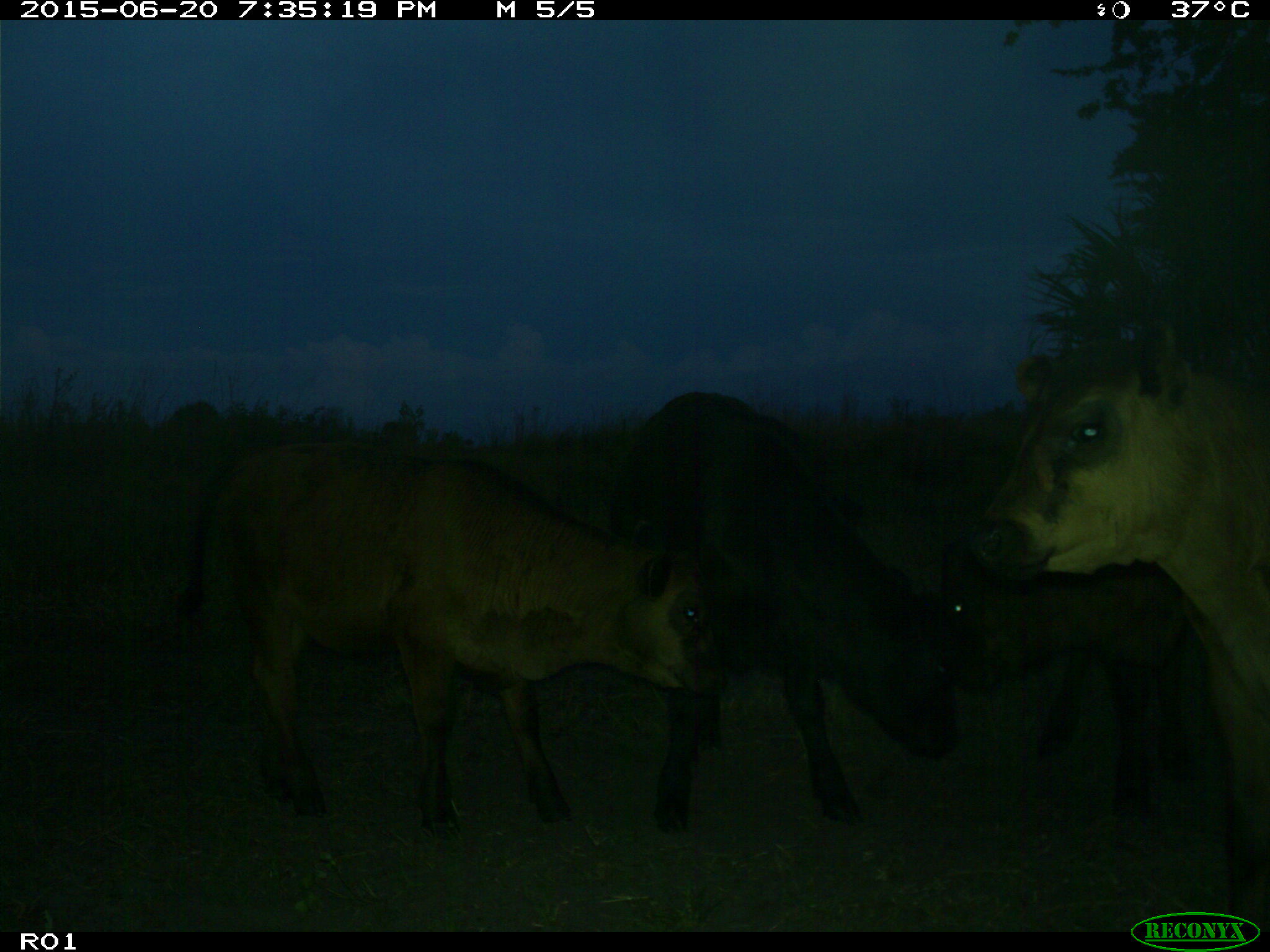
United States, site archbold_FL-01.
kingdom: Animalia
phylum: Chordata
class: Mammalia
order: Artiodactyla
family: Bovidae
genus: Bos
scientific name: Bos taurus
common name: domestic cow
Bos taurus (domestic cow).